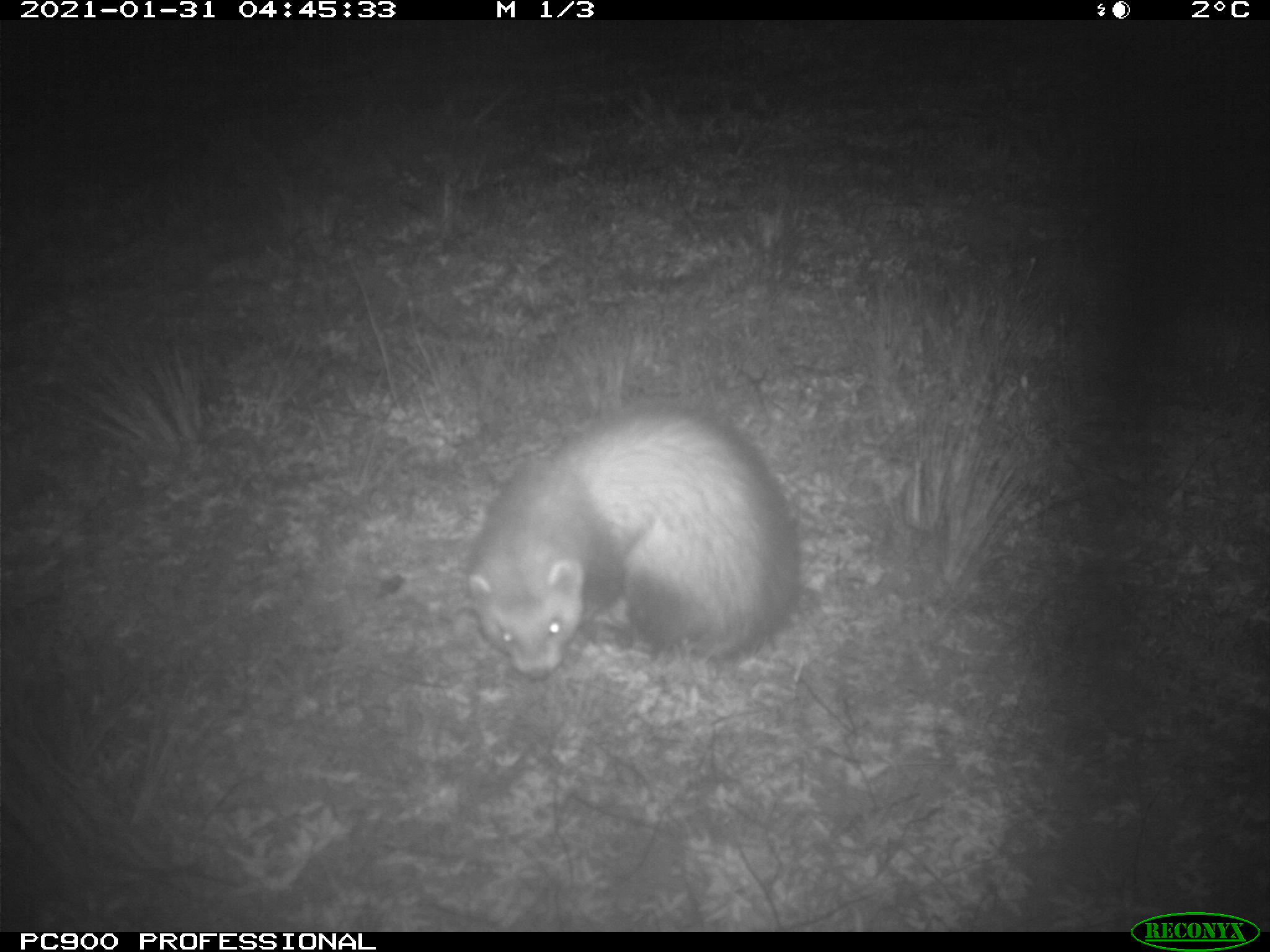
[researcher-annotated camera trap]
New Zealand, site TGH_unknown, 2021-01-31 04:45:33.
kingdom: Animalia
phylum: Chordata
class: Mammalia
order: Carnivora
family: Mustelidae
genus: Mustela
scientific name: Mustela furo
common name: ferret